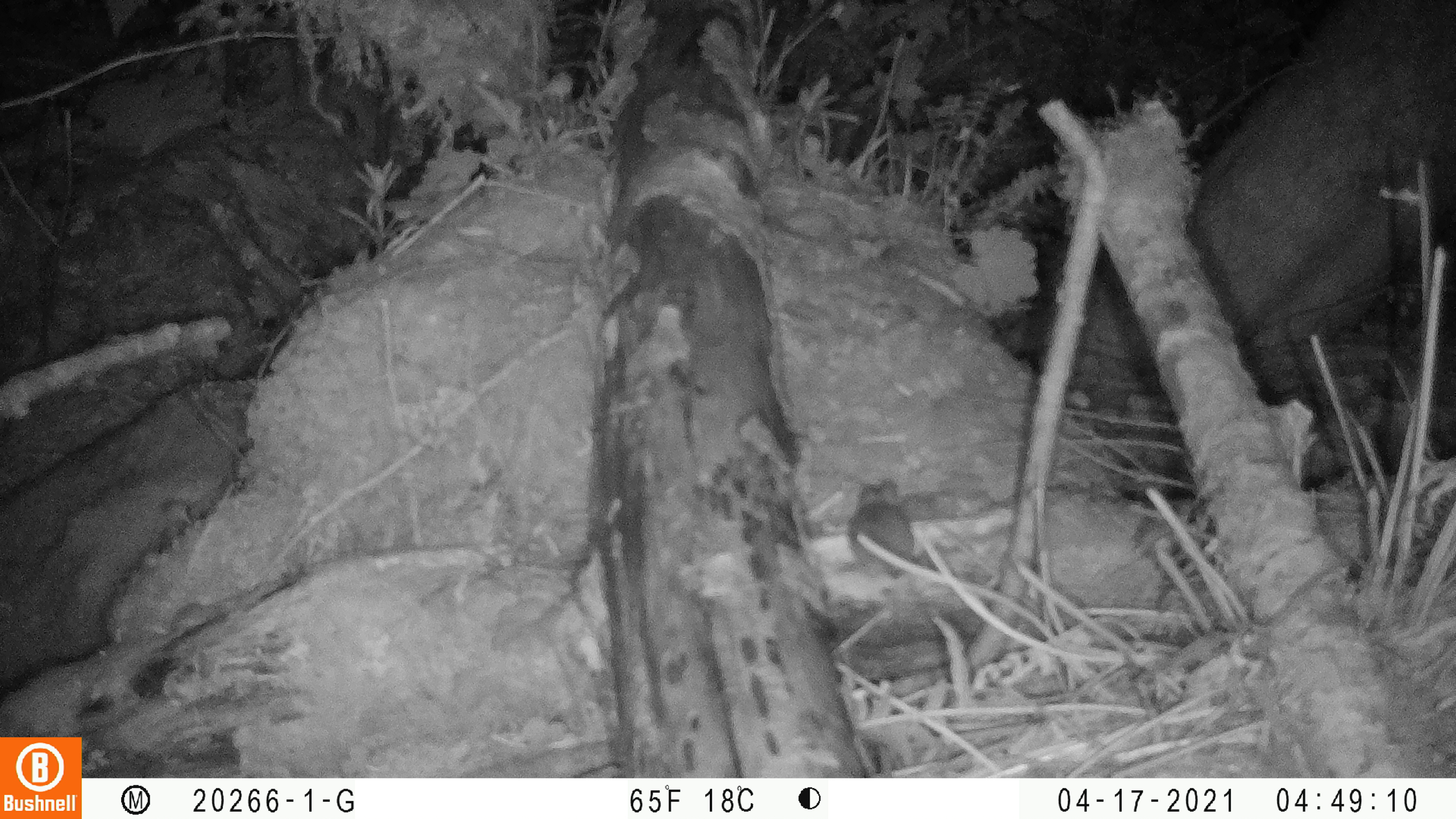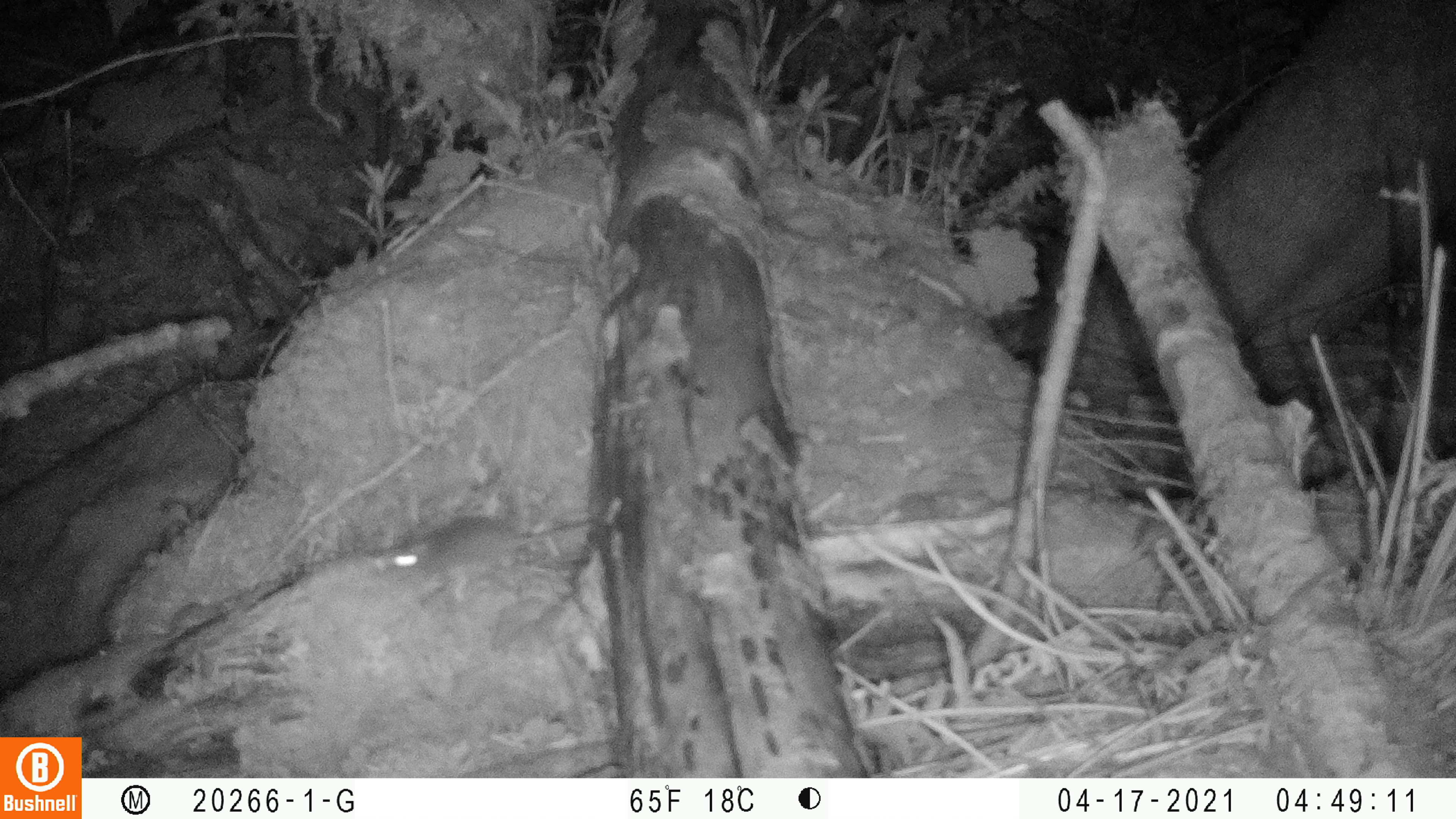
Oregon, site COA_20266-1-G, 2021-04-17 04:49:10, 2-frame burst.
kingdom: Animalia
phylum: Chordata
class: Mammalia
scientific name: Mammalia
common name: small mammal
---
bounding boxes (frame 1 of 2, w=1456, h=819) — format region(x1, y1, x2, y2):
small mammal: region(824, 443, 979, 604)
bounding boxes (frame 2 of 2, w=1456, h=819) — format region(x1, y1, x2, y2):
small mammal: region(352, 475, 622, 602)